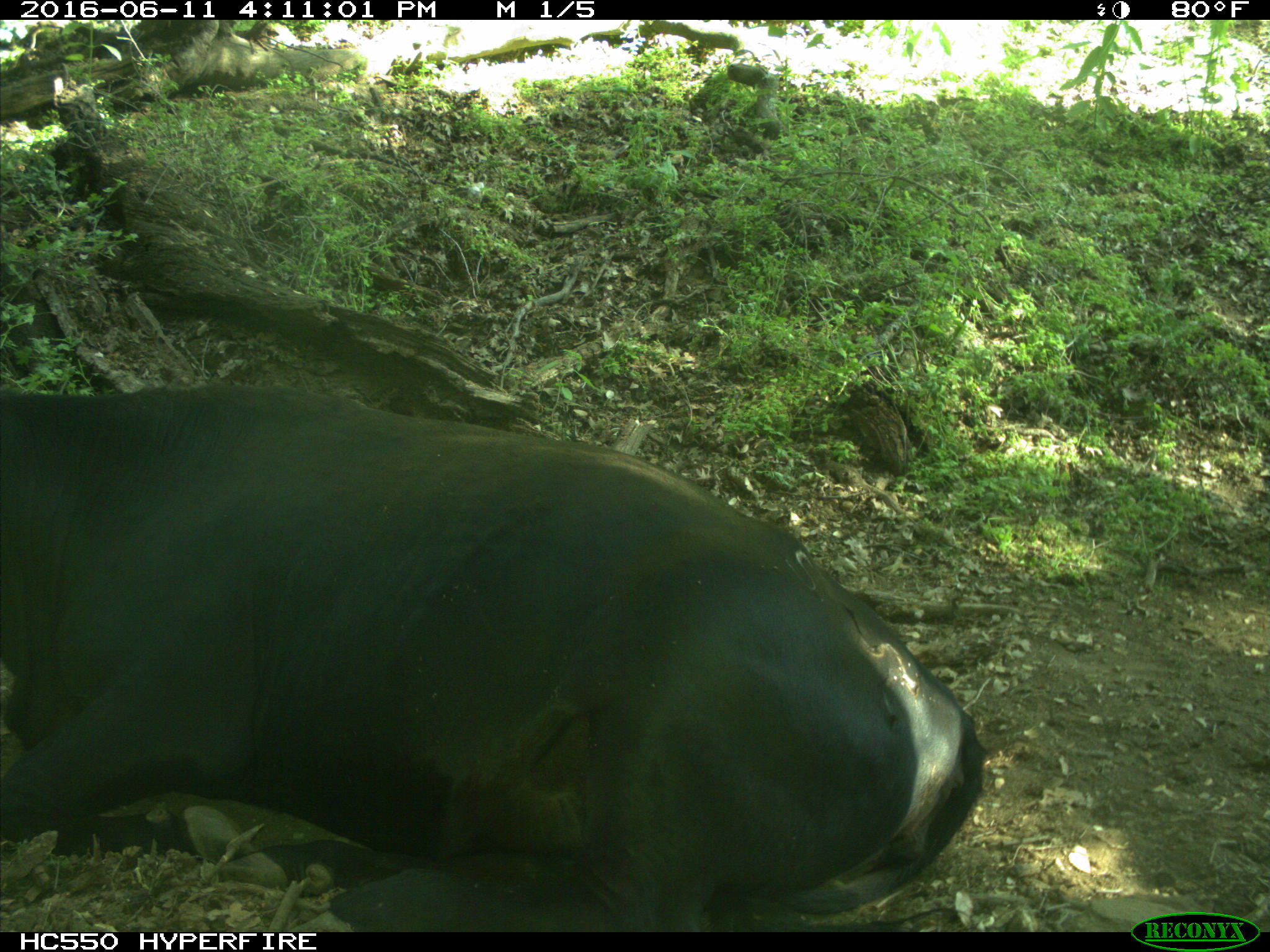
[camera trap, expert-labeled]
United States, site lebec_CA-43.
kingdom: Animalia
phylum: Chordata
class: Mammalia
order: Artiodactyla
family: Bovidae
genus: Bos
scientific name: Bos taurus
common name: domestic cow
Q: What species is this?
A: Bos taurus (domestic cow).